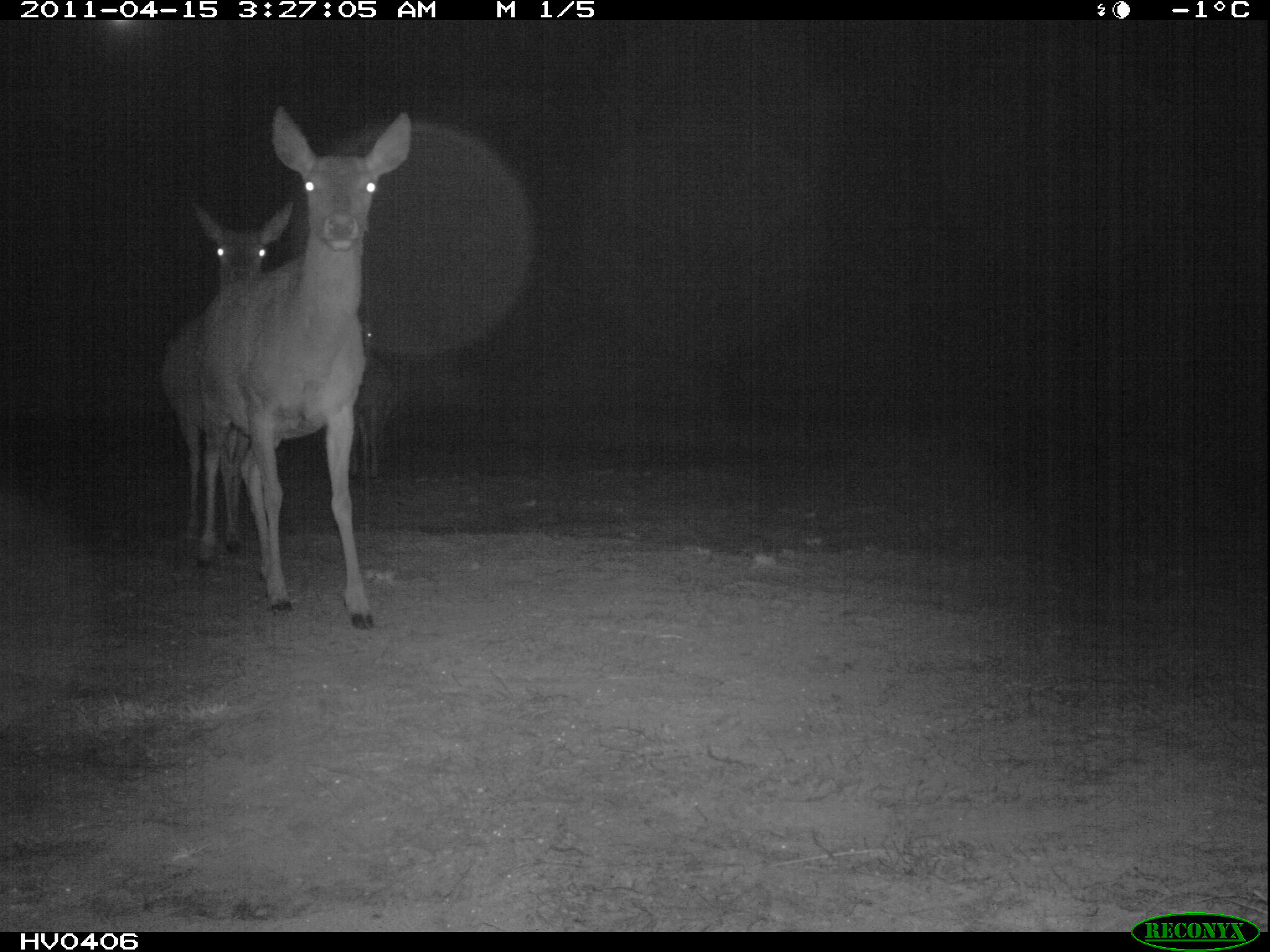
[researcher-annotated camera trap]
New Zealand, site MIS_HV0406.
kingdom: Animalia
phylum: Chordata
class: Mammalia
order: Artiodactyla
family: Cervidae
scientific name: Cervidae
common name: deer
Deer (Cervidae).